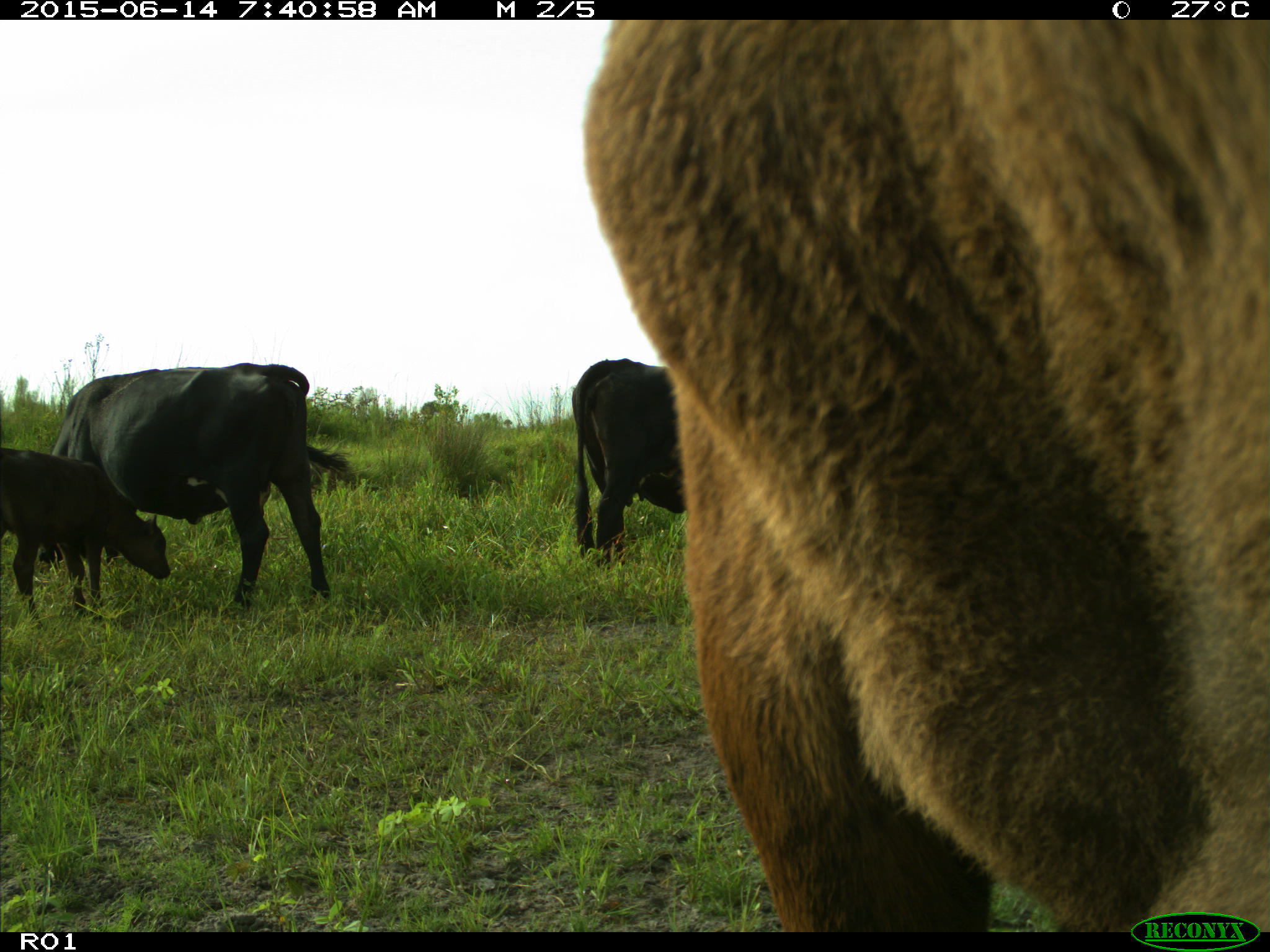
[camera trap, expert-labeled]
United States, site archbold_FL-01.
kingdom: Animalia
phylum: Chordata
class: Mammalia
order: Artiodactyla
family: Bovidae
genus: Bos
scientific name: Bos taurus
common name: domestic cow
Bos taurus (domestic cow).